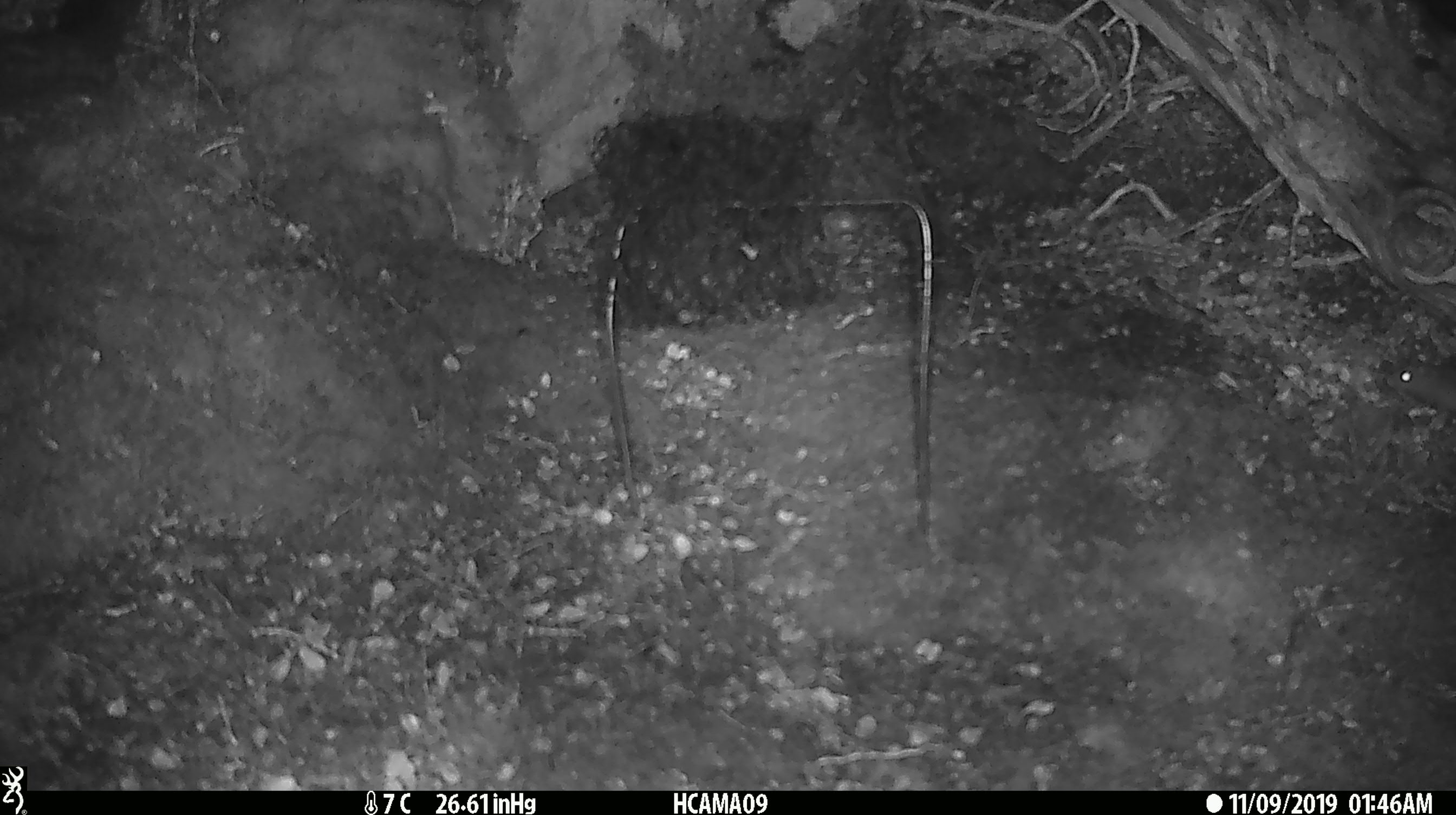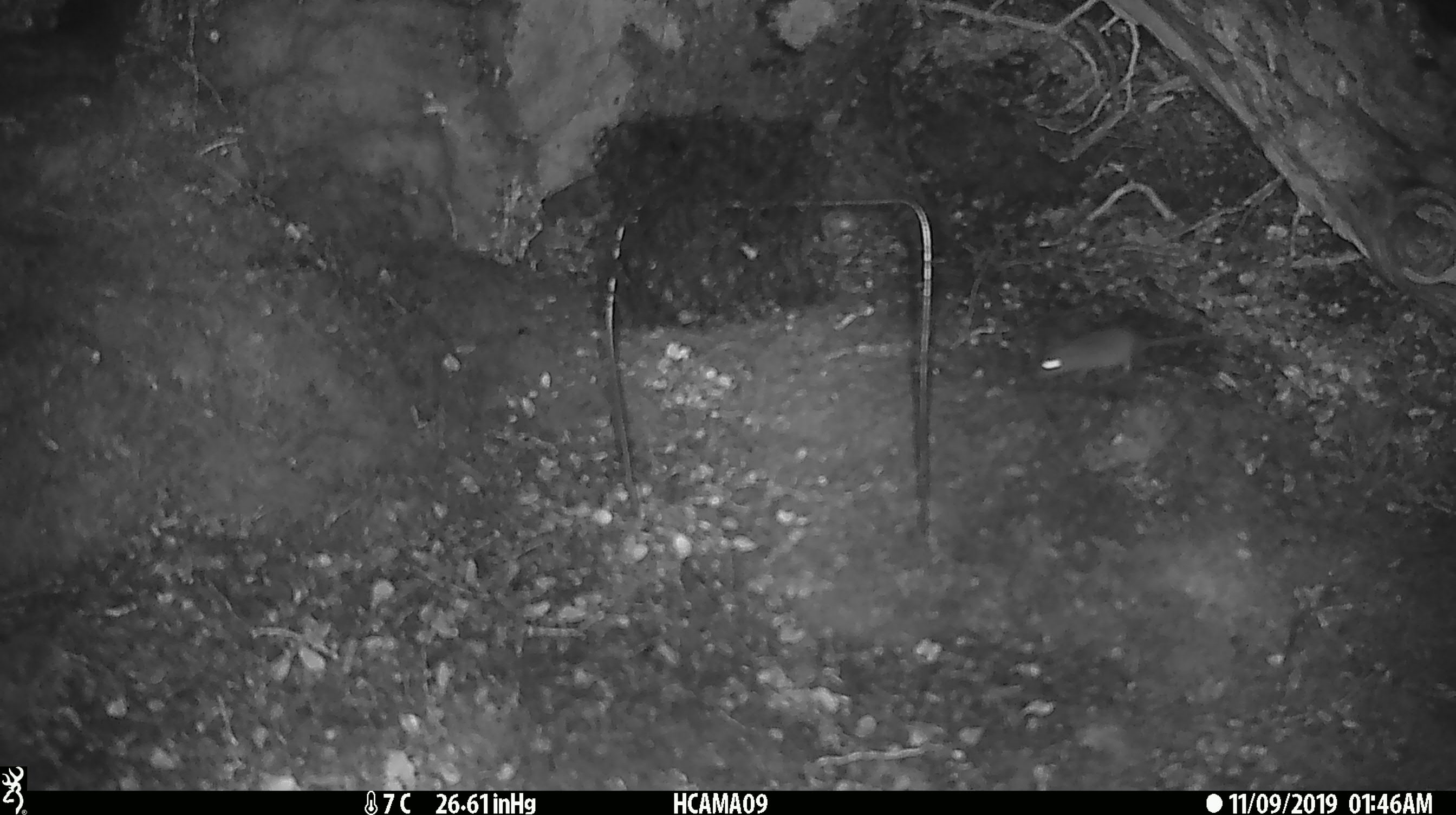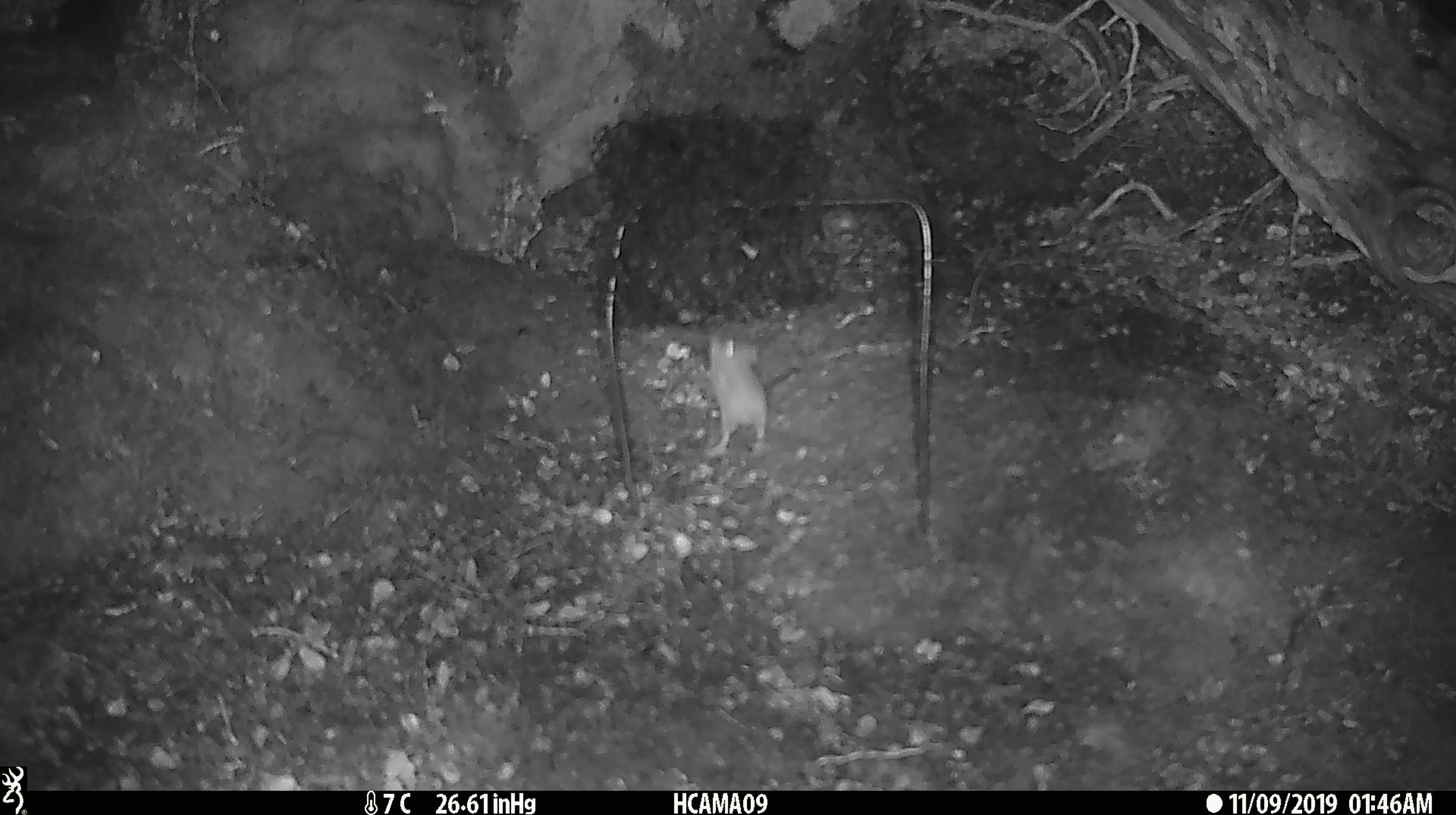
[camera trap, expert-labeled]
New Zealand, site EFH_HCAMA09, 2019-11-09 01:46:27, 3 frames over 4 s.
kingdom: Animalia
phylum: Chordata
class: Mammalia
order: Rodentia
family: Muridae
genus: Mus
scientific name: Mus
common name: mouse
Mouse (Mus).